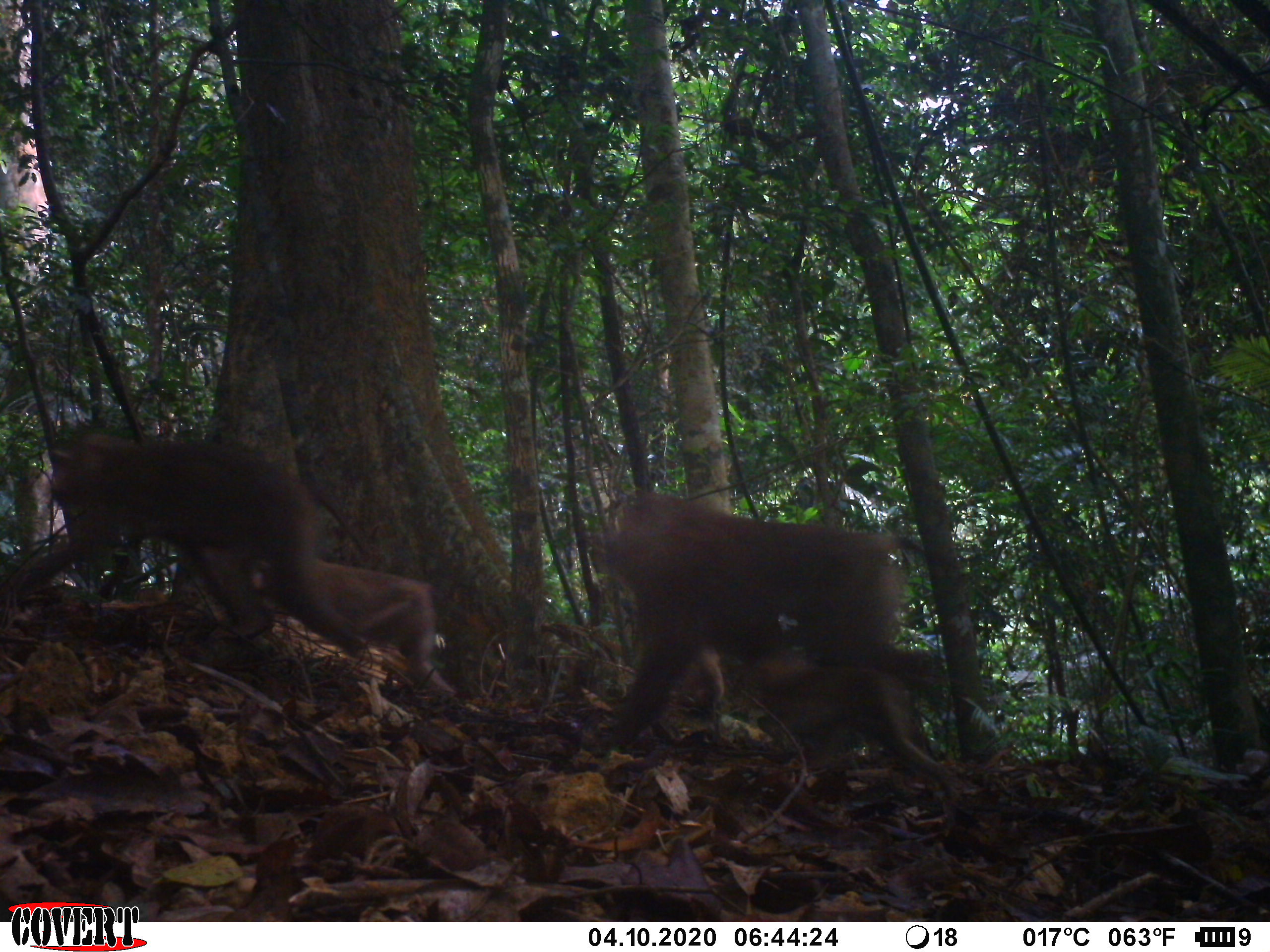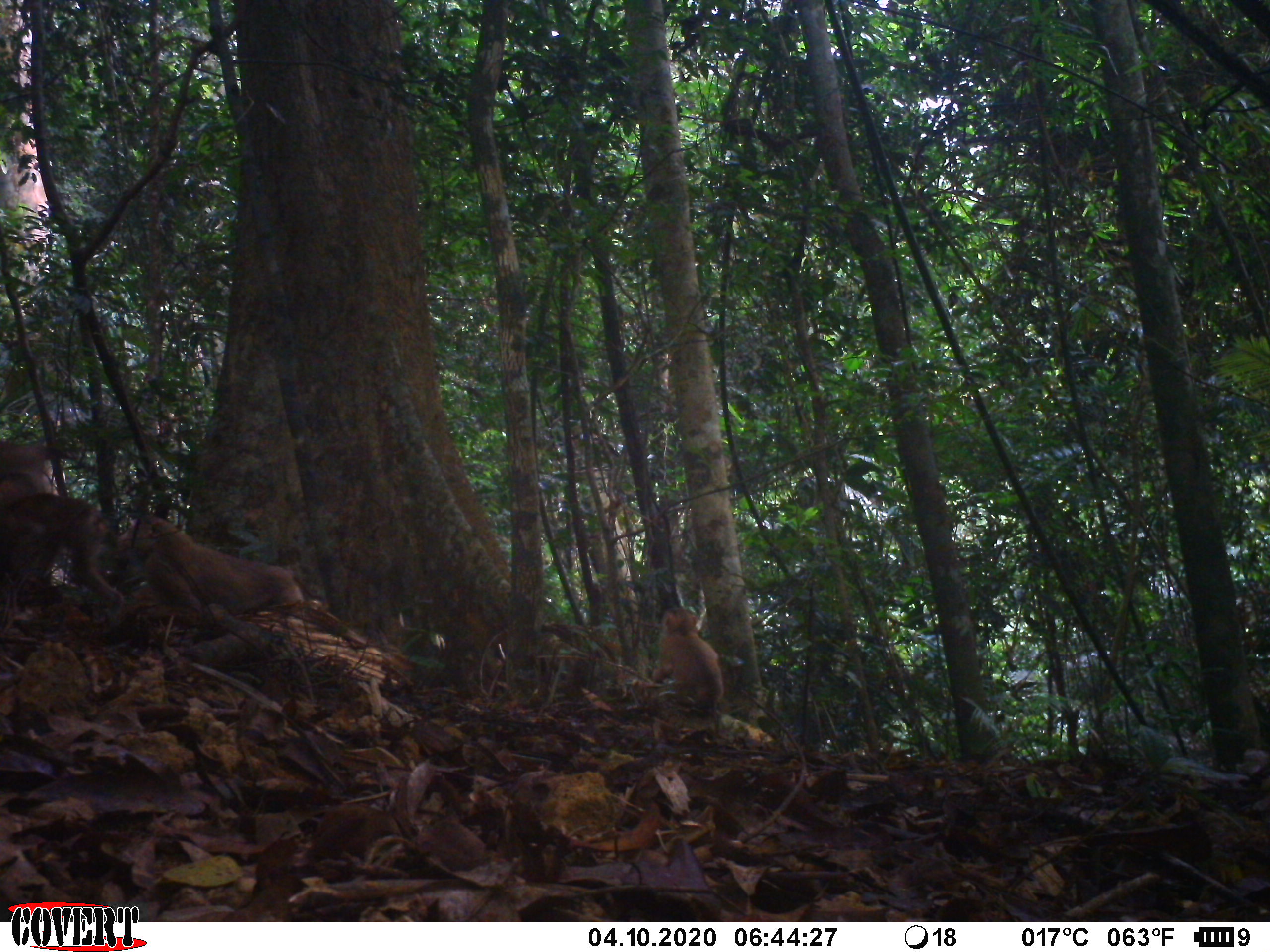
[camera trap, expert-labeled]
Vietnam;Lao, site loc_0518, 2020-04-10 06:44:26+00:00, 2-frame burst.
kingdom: Animalia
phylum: Chordata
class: Mammalia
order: Primates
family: Cercopithecidae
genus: Macaca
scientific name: Macaca nemestrina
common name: pig-tailed macaque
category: pig tailed macaque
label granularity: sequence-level